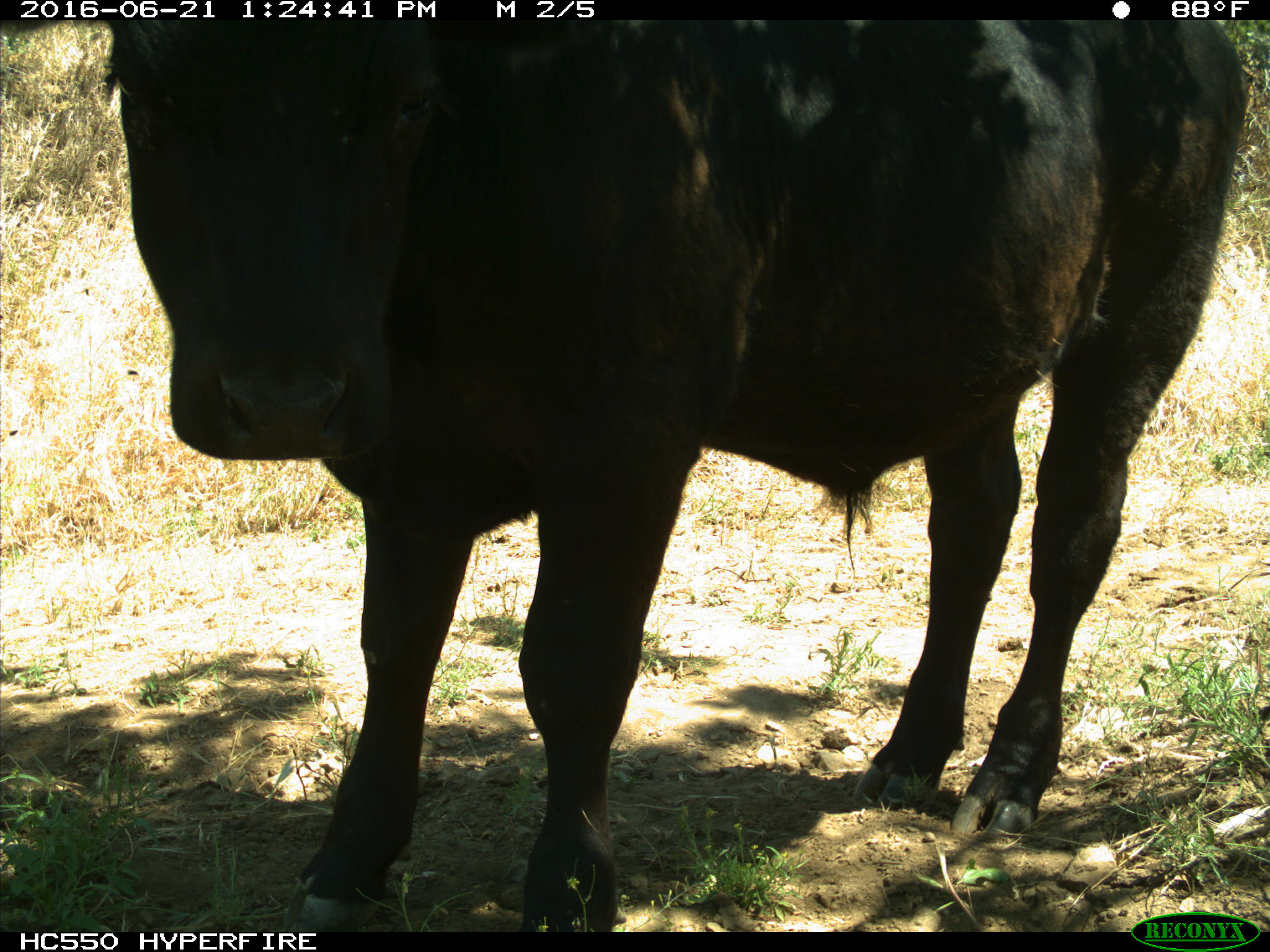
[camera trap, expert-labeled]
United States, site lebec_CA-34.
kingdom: Animalia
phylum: Chordata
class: Mammalia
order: Artiodactyla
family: Bovidae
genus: Bos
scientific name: Bos taurus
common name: domestic cow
Bos taurus (domestic cow).